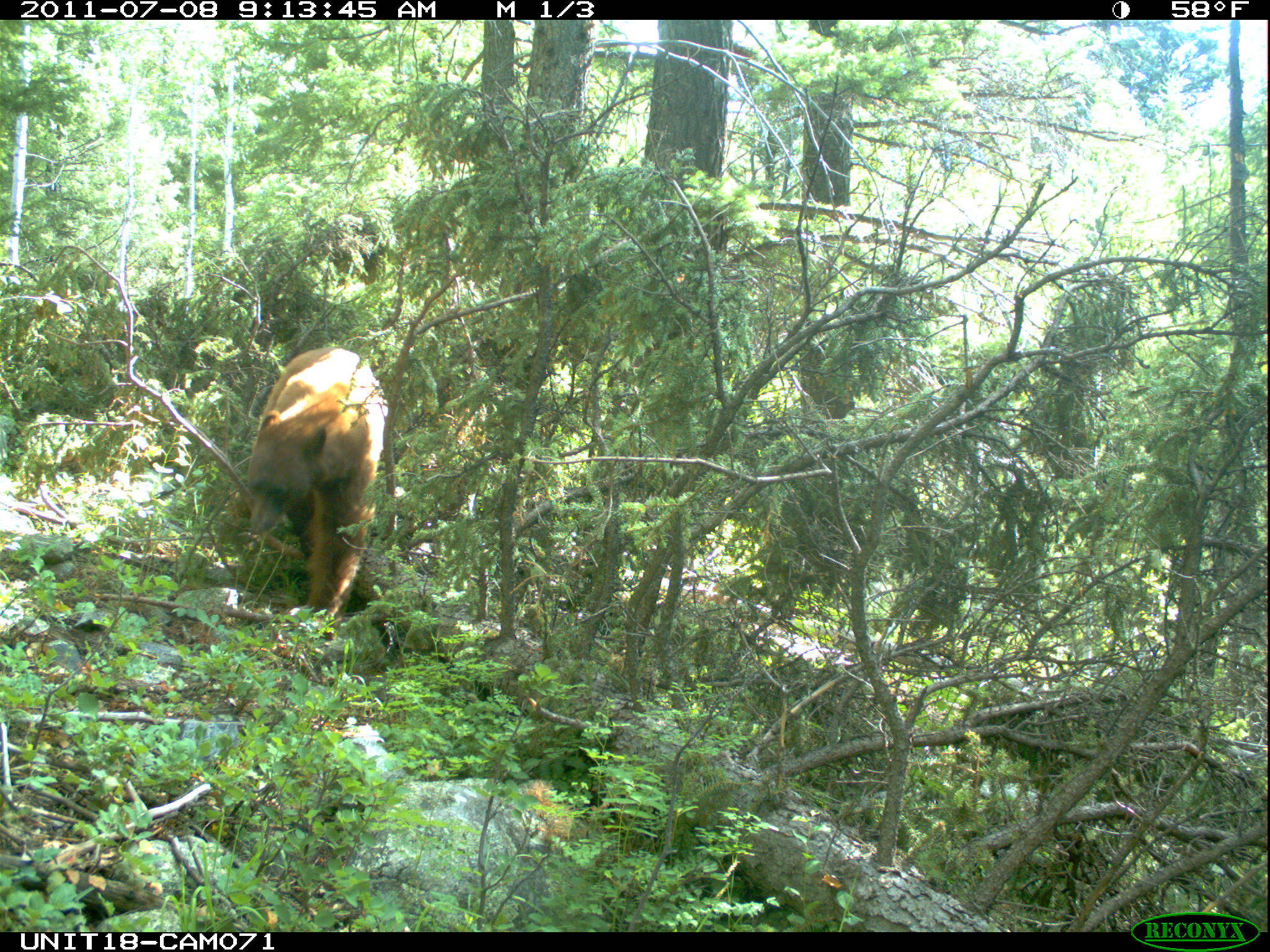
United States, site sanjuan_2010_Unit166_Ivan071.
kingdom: Animalia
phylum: Chordata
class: Mammalia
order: Carnivora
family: Ursidae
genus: Ursus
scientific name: Ursus americanus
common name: american black bear